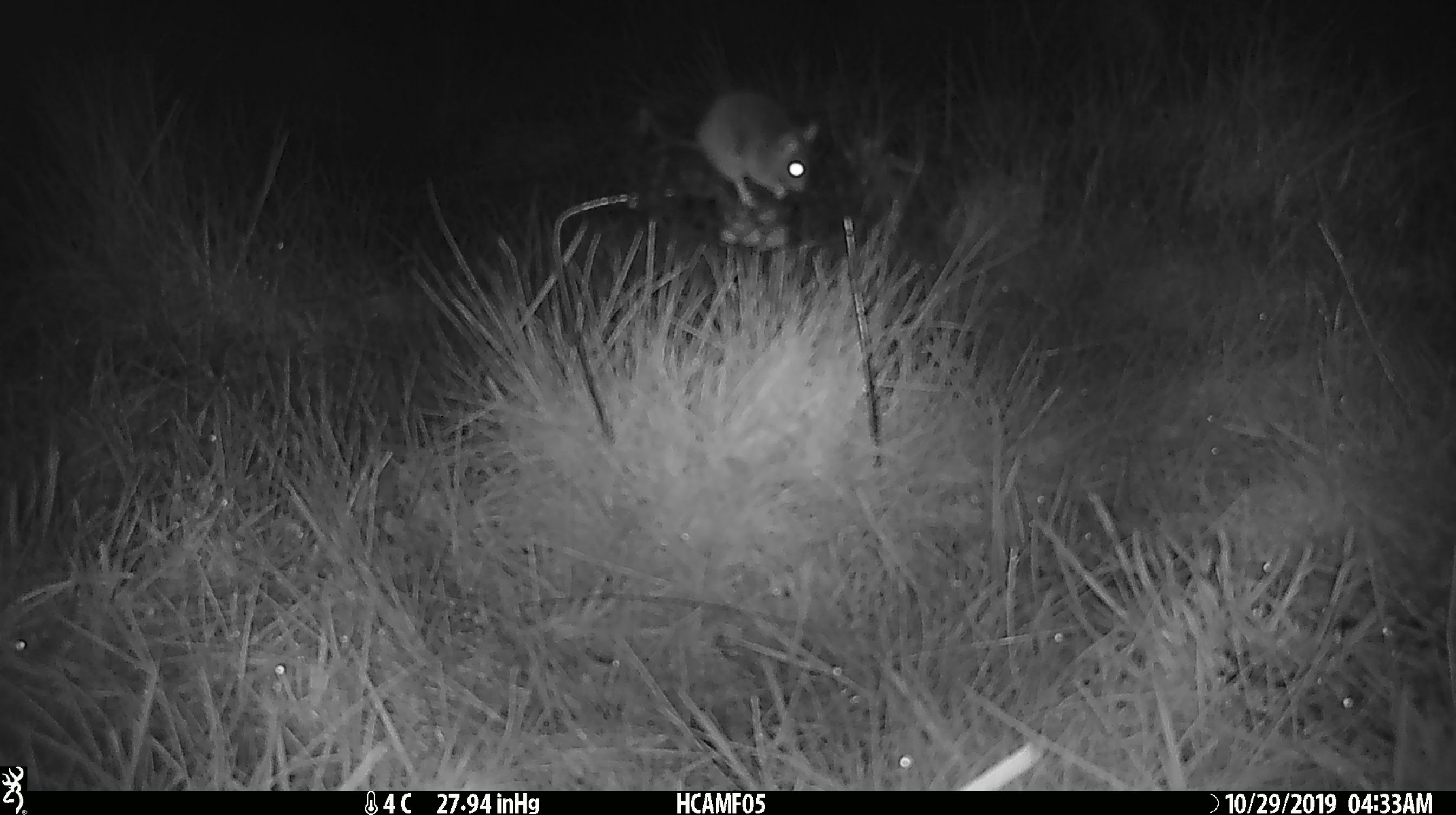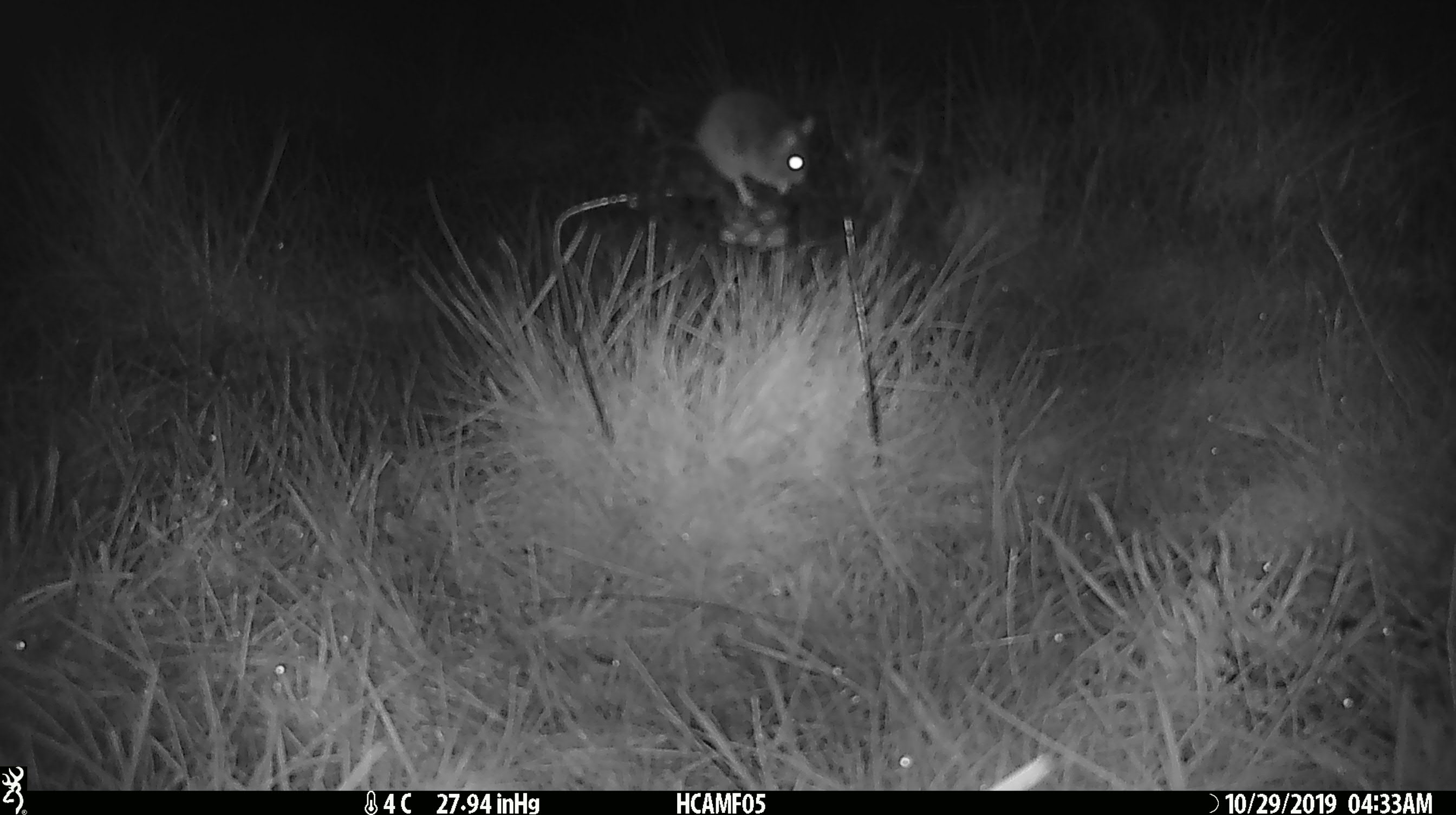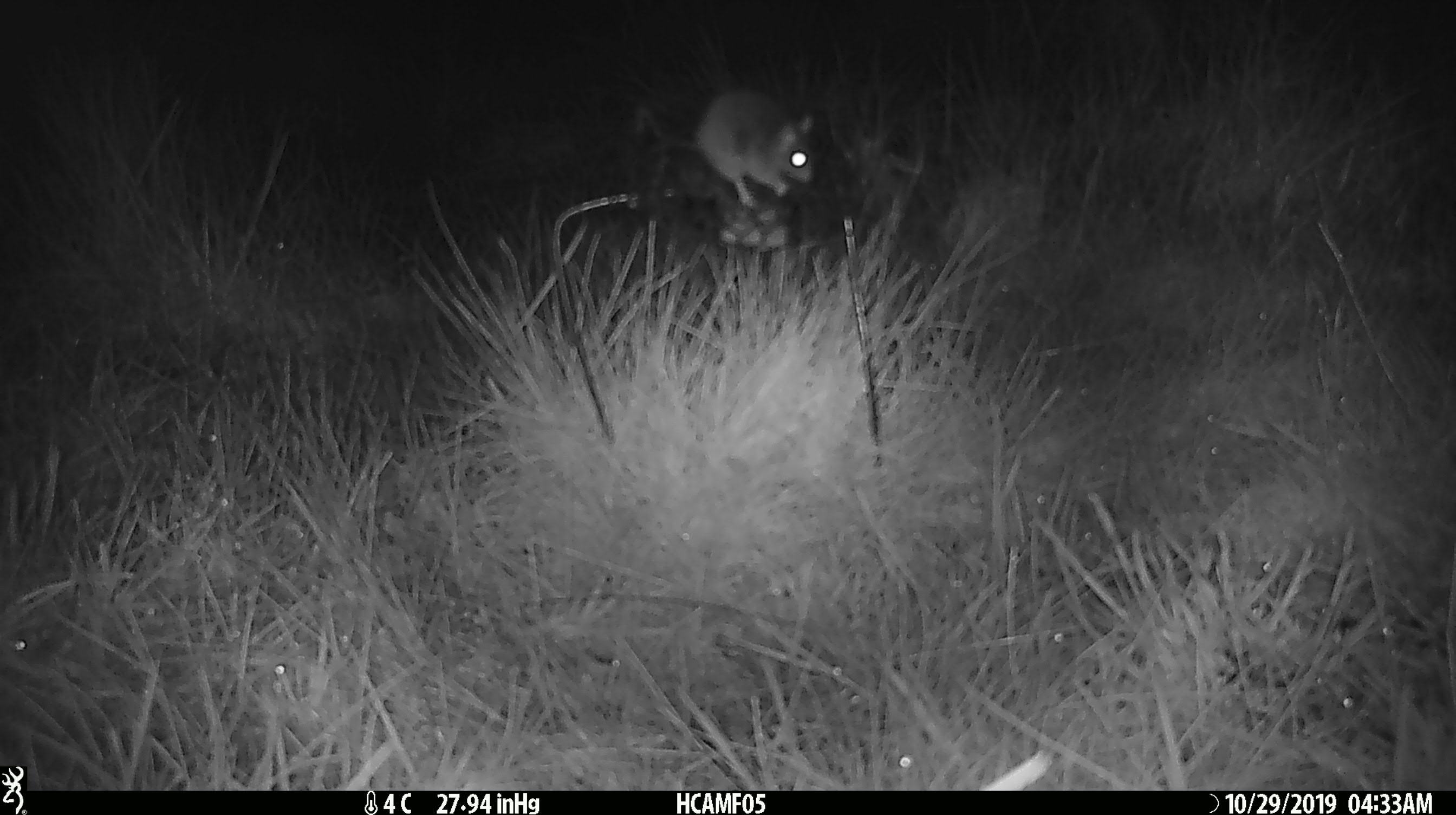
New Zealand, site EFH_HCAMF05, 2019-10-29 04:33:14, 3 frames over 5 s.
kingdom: Animalia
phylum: Chordata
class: Mammalia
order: Rodentia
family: Muridae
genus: Mus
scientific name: Mus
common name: mouse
Mouse (Mus).